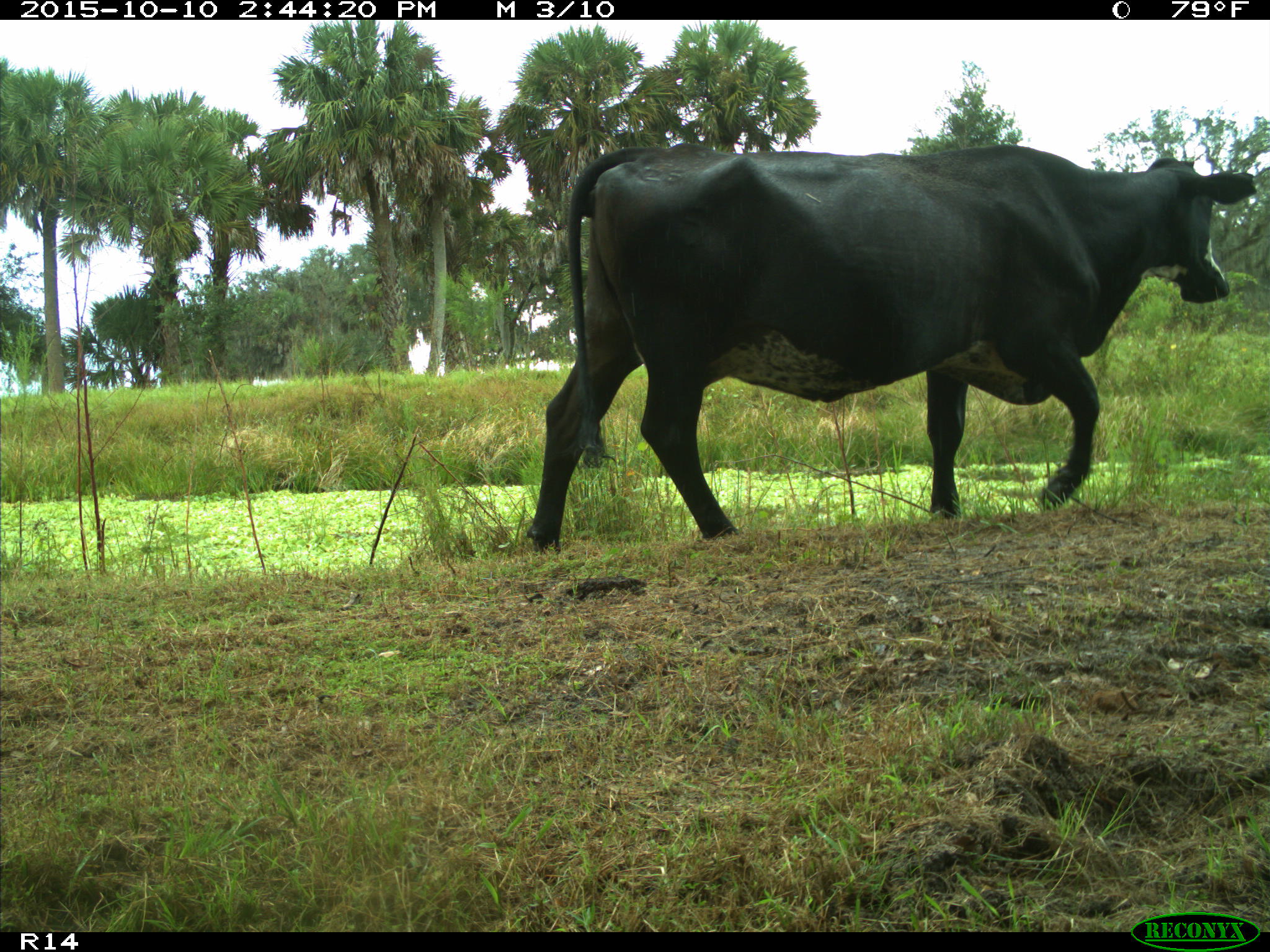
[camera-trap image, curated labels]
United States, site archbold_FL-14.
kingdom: Animalia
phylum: Chordata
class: Mammalia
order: Artiodactyla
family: Bovidae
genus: Bos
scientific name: Bos taurus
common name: domestic cow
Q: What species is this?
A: Bos taurus (domestic cow).